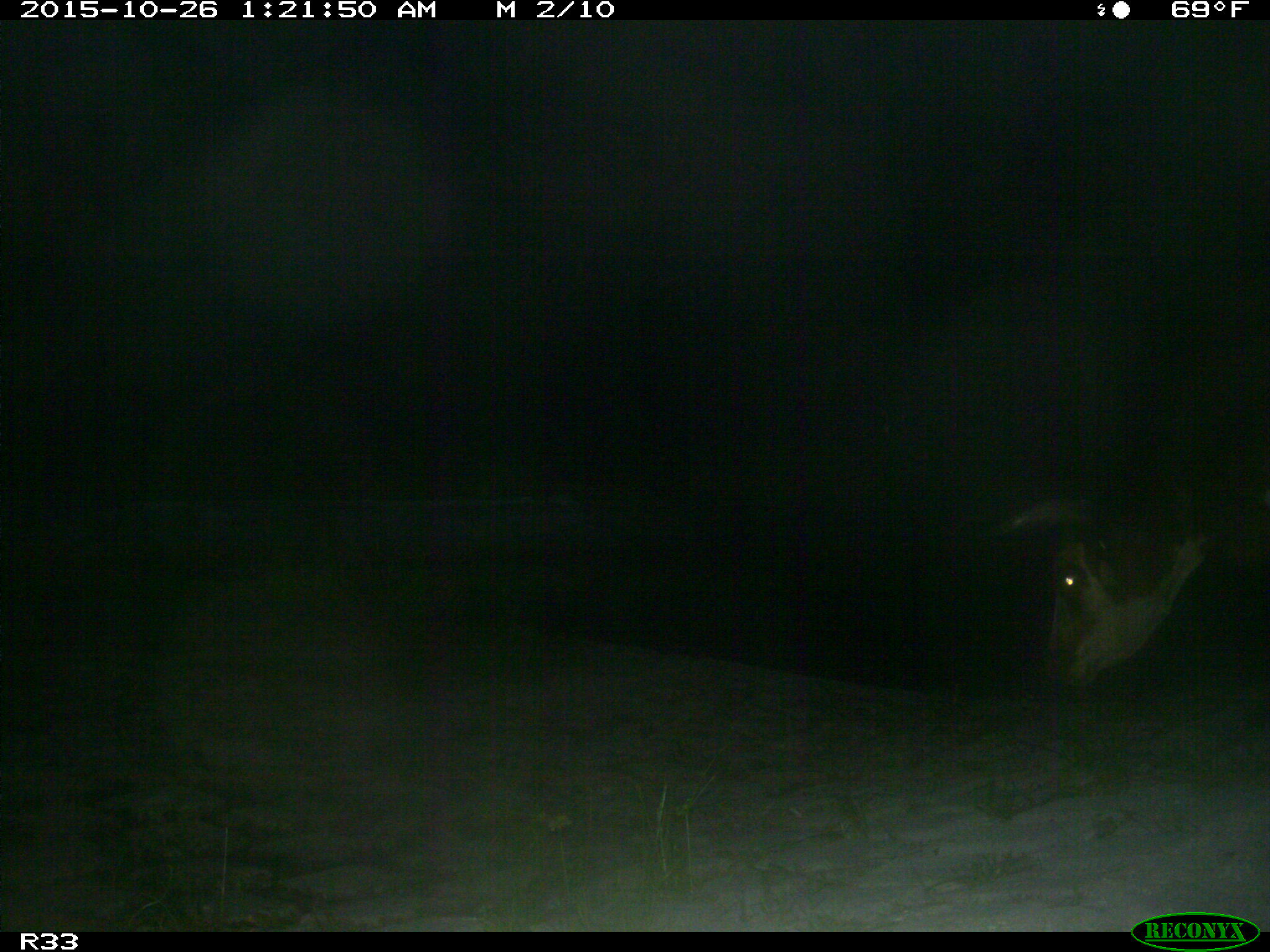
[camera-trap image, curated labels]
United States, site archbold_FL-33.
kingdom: Animalia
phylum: Chordata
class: Mammalia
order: Artiodactyla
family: Bovidae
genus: Bos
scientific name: Bos taurus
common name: domestic cow